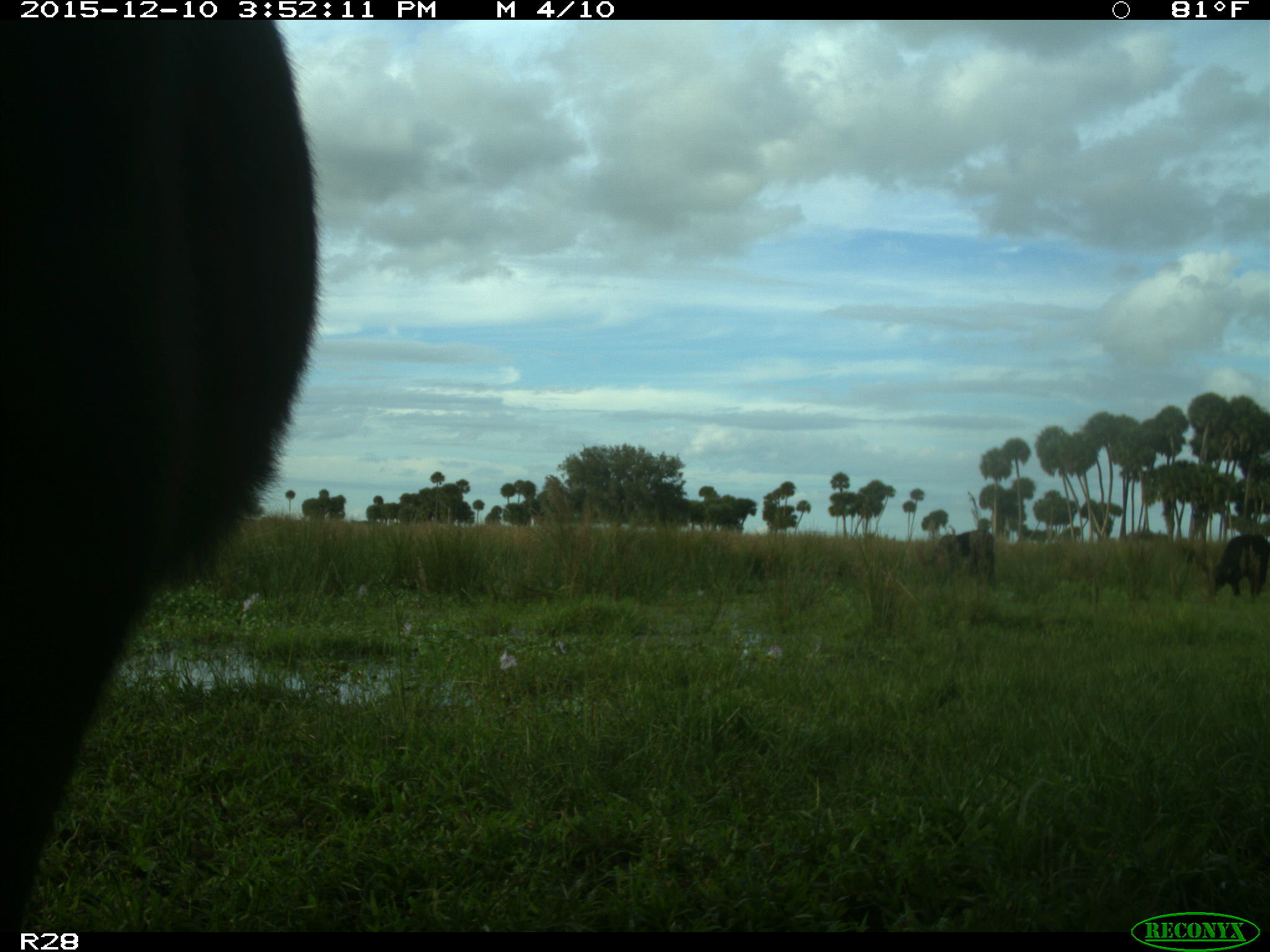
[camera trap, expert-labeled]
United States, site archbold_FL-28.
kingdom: Animalia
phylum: Chordata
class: Mammalia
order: Artiodactyla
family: Bovidae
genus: Bos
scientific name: Bos taurus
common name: domestic cow